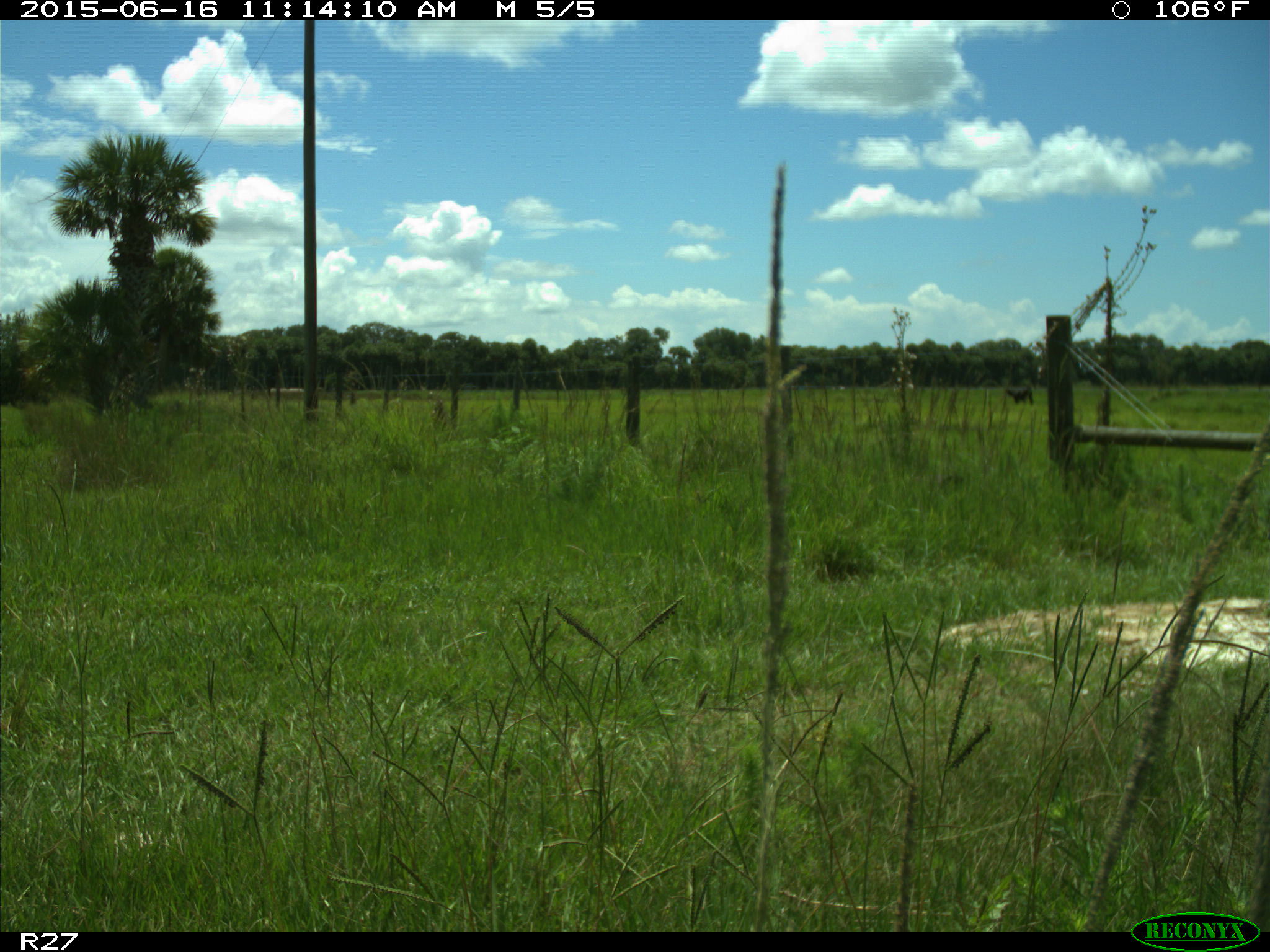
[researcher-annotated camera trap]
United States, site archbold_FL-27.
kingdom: Animalia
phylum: Chordata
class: Mammalia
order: Artiodactyla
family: Bovidae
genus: Bos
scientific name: Bos taurus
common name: domestic cow